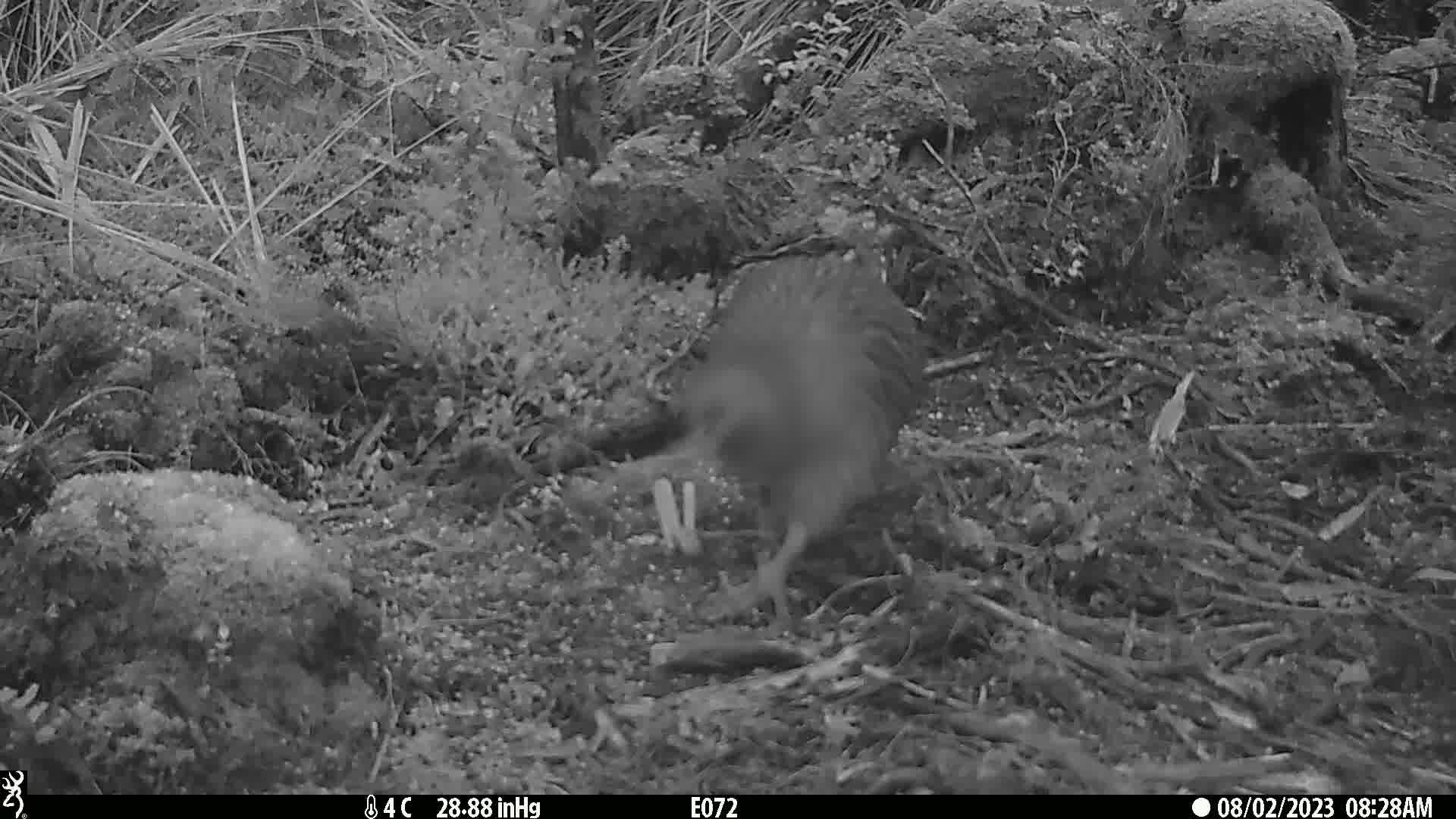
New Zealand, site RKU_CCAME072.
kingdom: Animalia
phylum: Chordata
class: Aves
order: Apterygiformes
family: Apterygidae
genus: Apteryx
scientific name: Apteryx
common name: kiwi